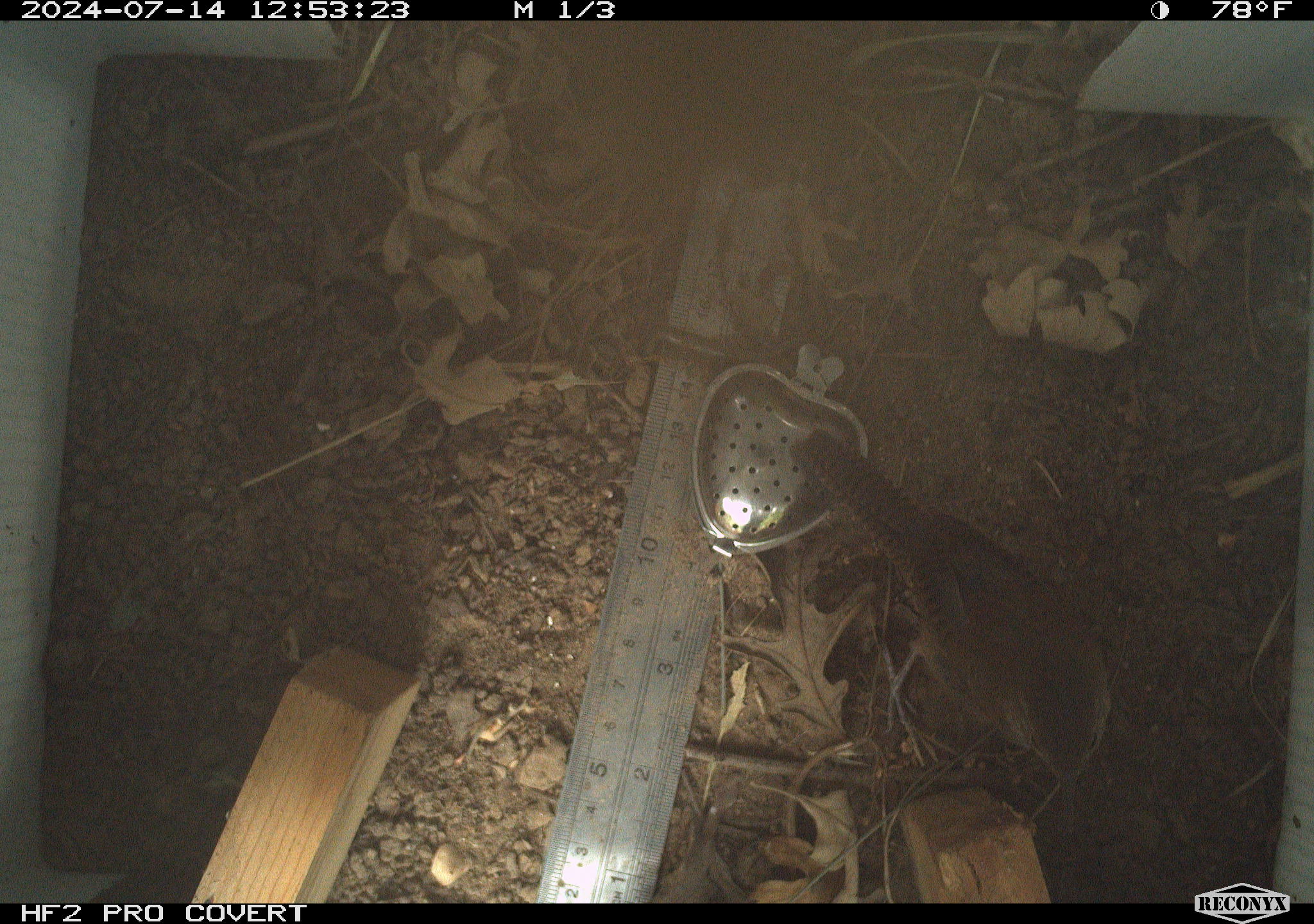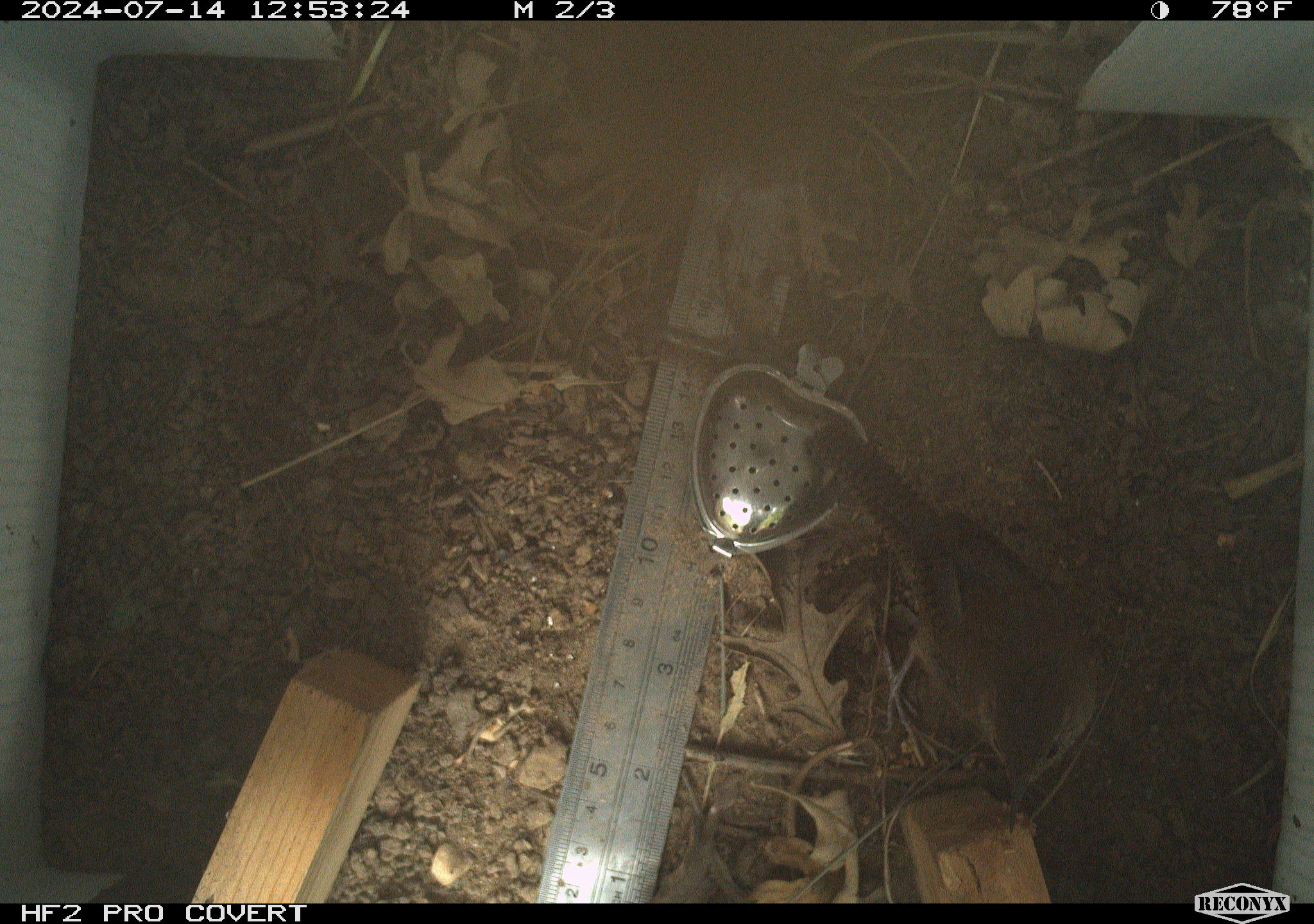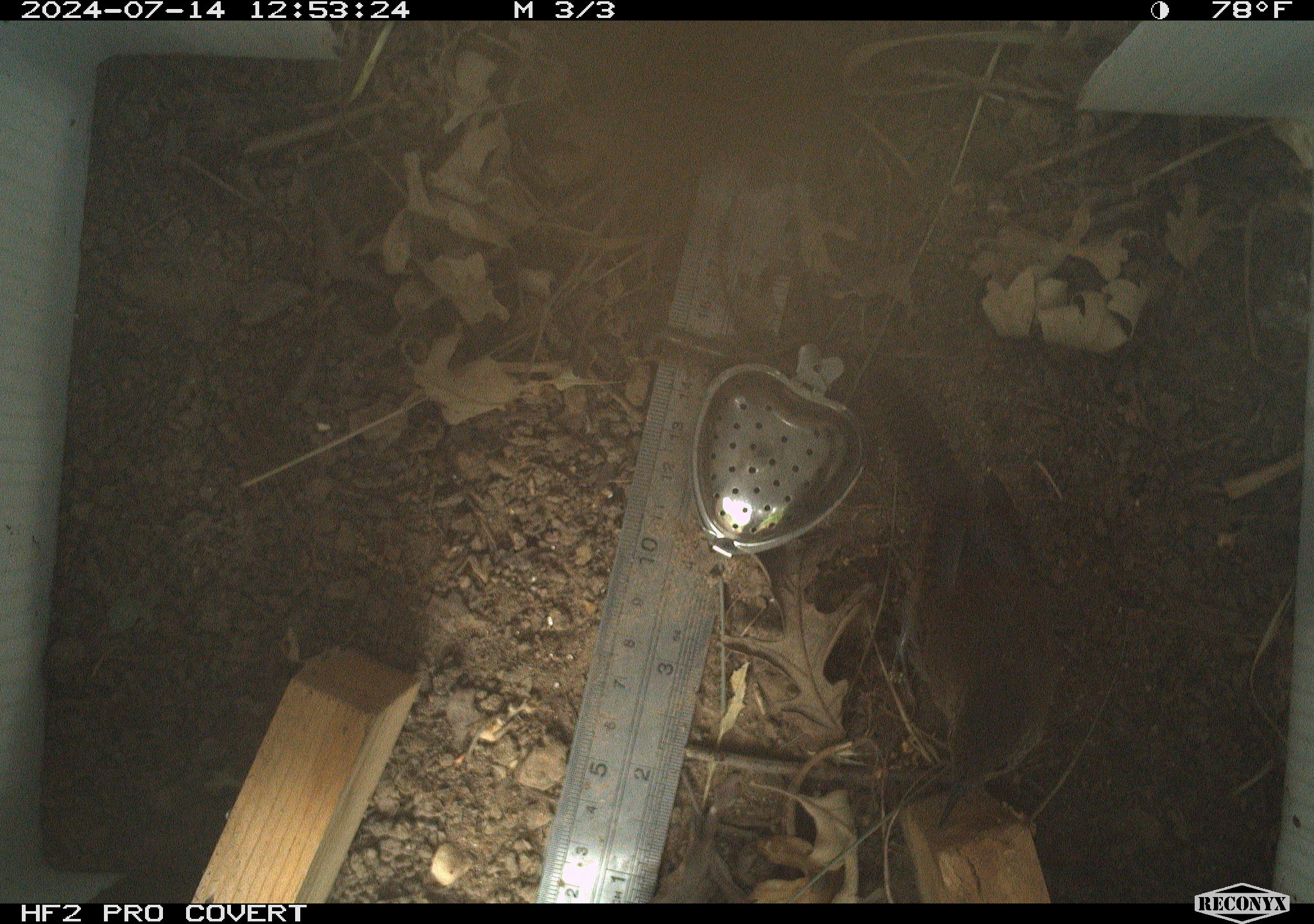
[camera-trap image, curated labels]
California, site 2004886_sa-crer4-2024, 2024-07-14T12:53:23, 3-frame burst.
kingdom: Animalia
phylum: Chordata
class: Aves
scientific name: Aves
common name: bird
Bird (Aves).